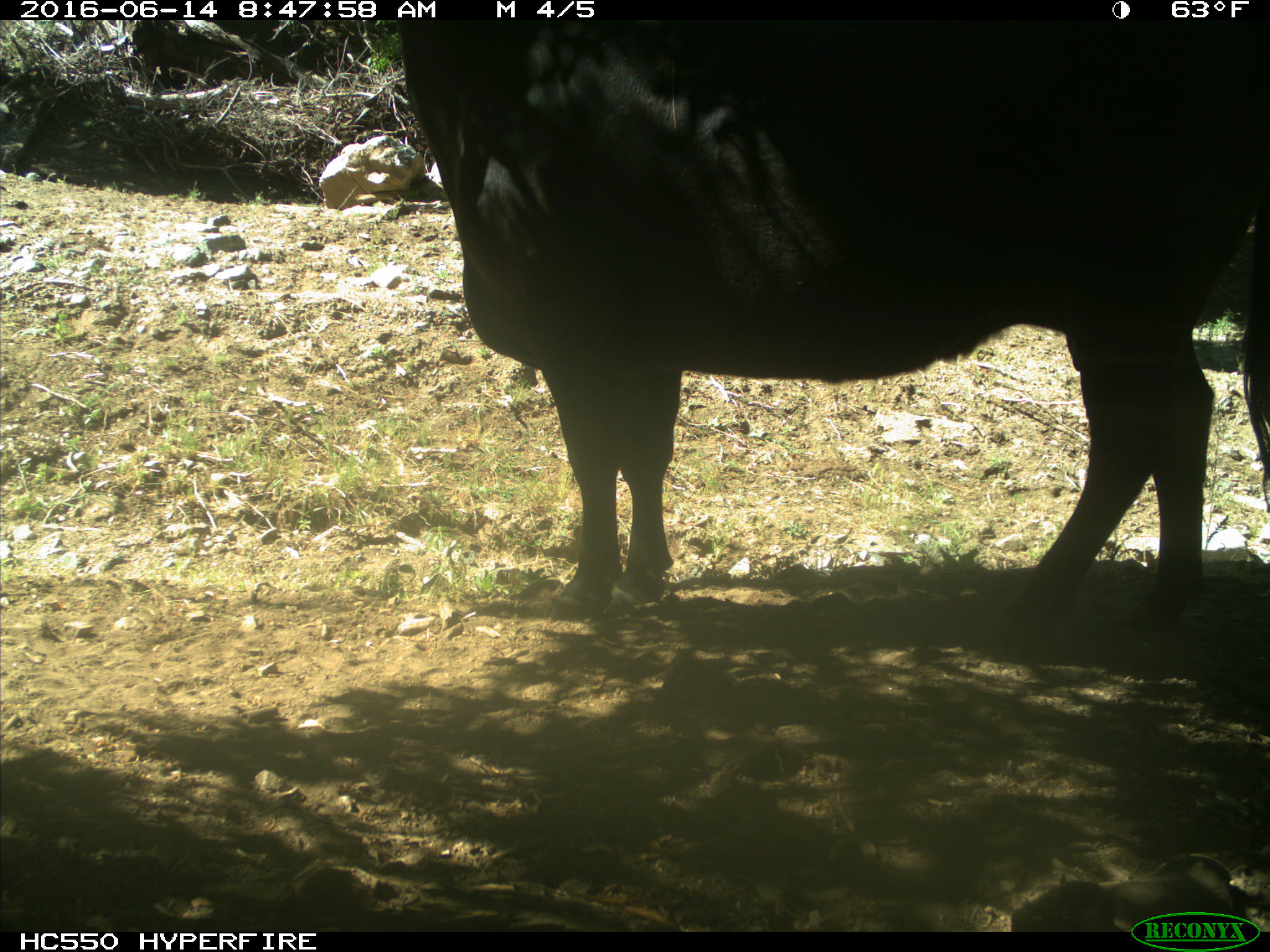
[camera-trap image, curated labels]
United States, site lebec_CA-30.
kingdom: Animalia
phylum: Chordata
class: Mammalia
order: Artiodactyla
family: Bovidae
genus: Bos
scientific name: Bos taurus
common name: domestic cow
Bos taurus (domestic cow).